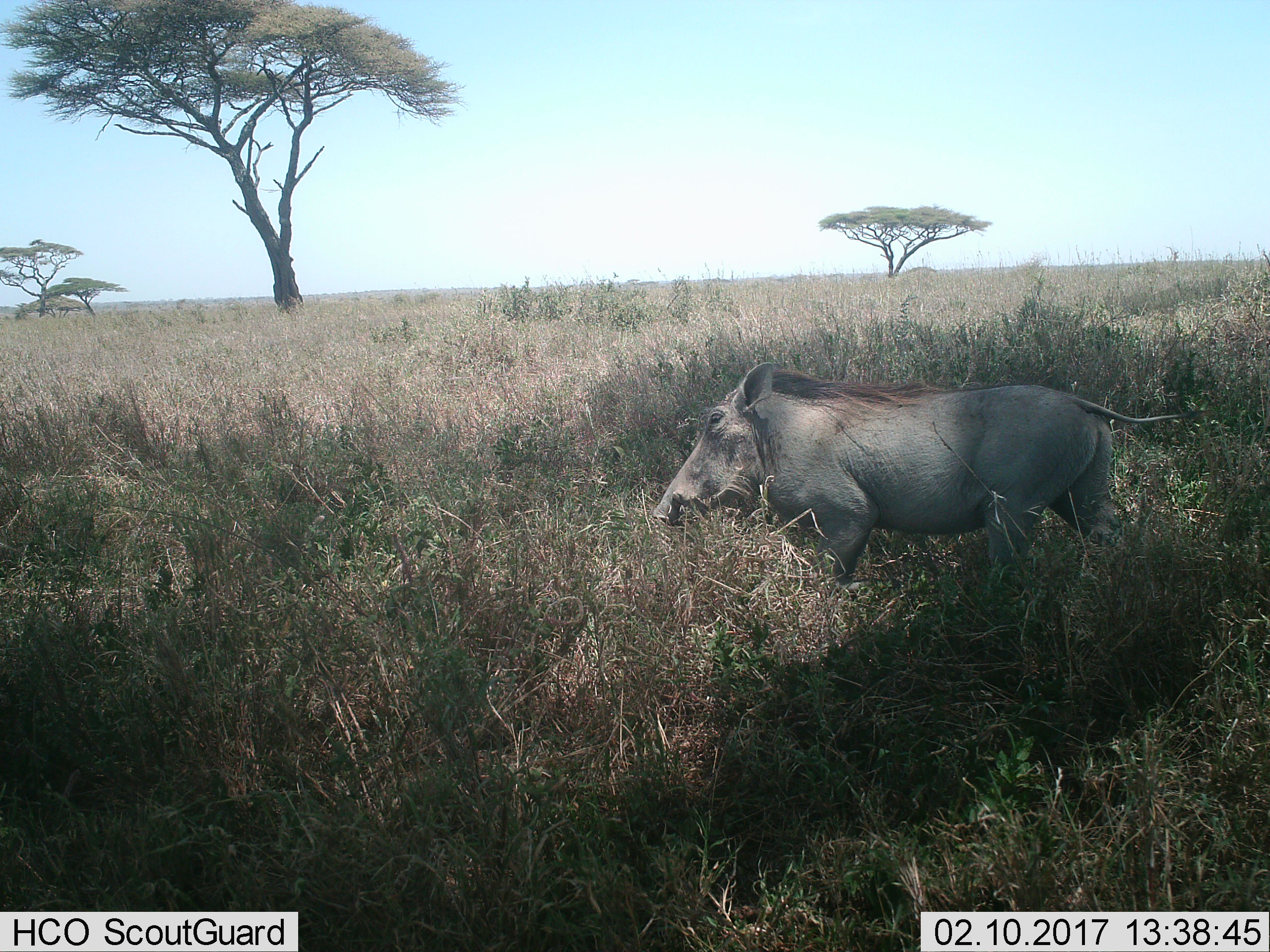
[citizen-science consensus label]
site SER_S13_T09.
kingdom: Animalia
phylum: Chordata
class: Mammalia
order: Artiodactyla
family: Suidae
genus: Phacochoerus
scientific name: Phacochoerus africanus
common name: warthog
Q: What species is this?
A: Warthog (Phacochoerus africanus).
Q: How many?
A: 1.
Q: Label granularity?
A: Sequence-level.